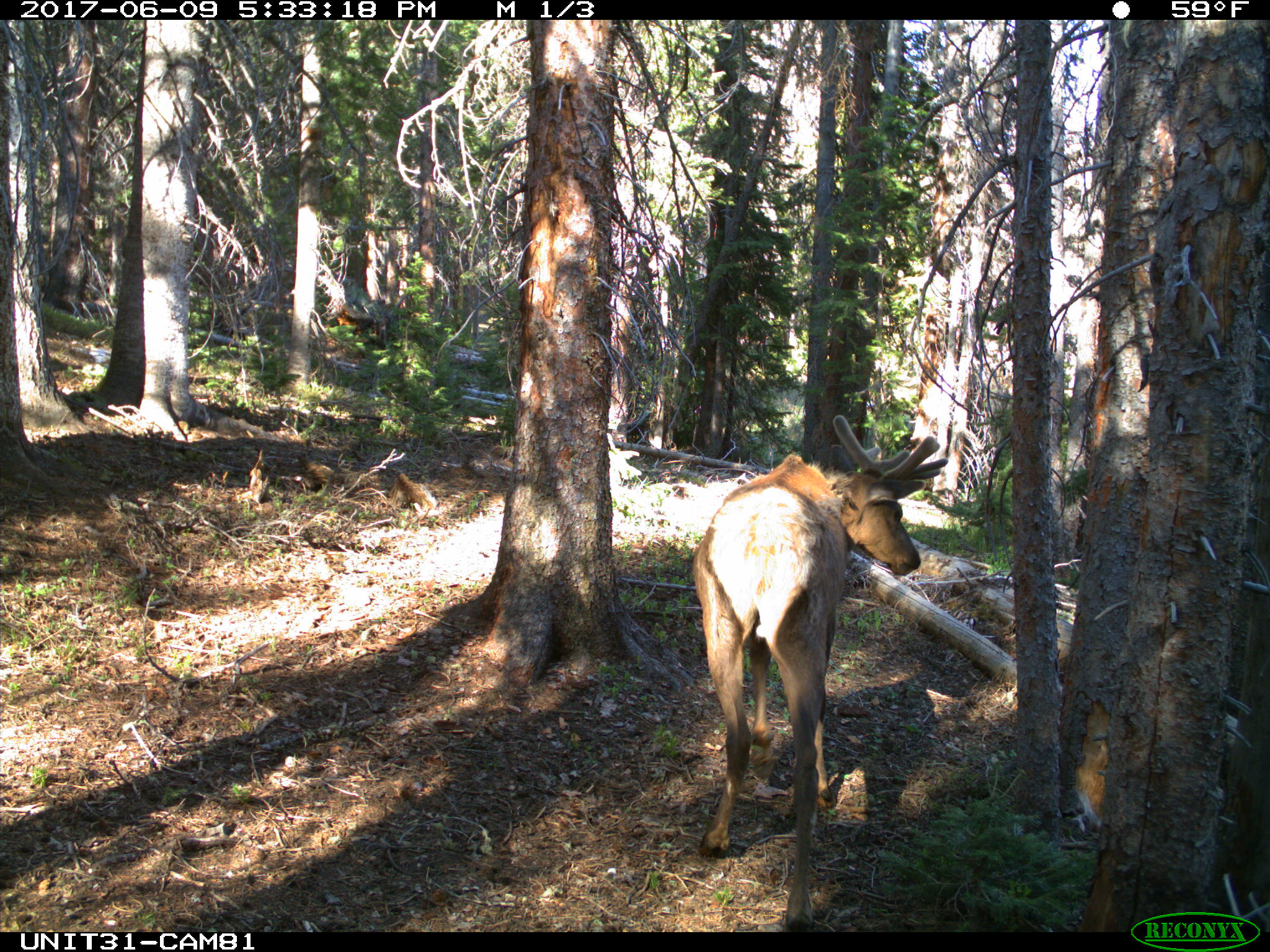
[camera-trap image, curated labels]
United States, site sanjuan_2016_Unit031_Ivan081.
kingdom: Animalia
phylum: Chordata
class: Mammalia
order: Artiodactyla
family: Cervidae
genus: Cervus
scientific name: Cervus elaphus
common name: red deer